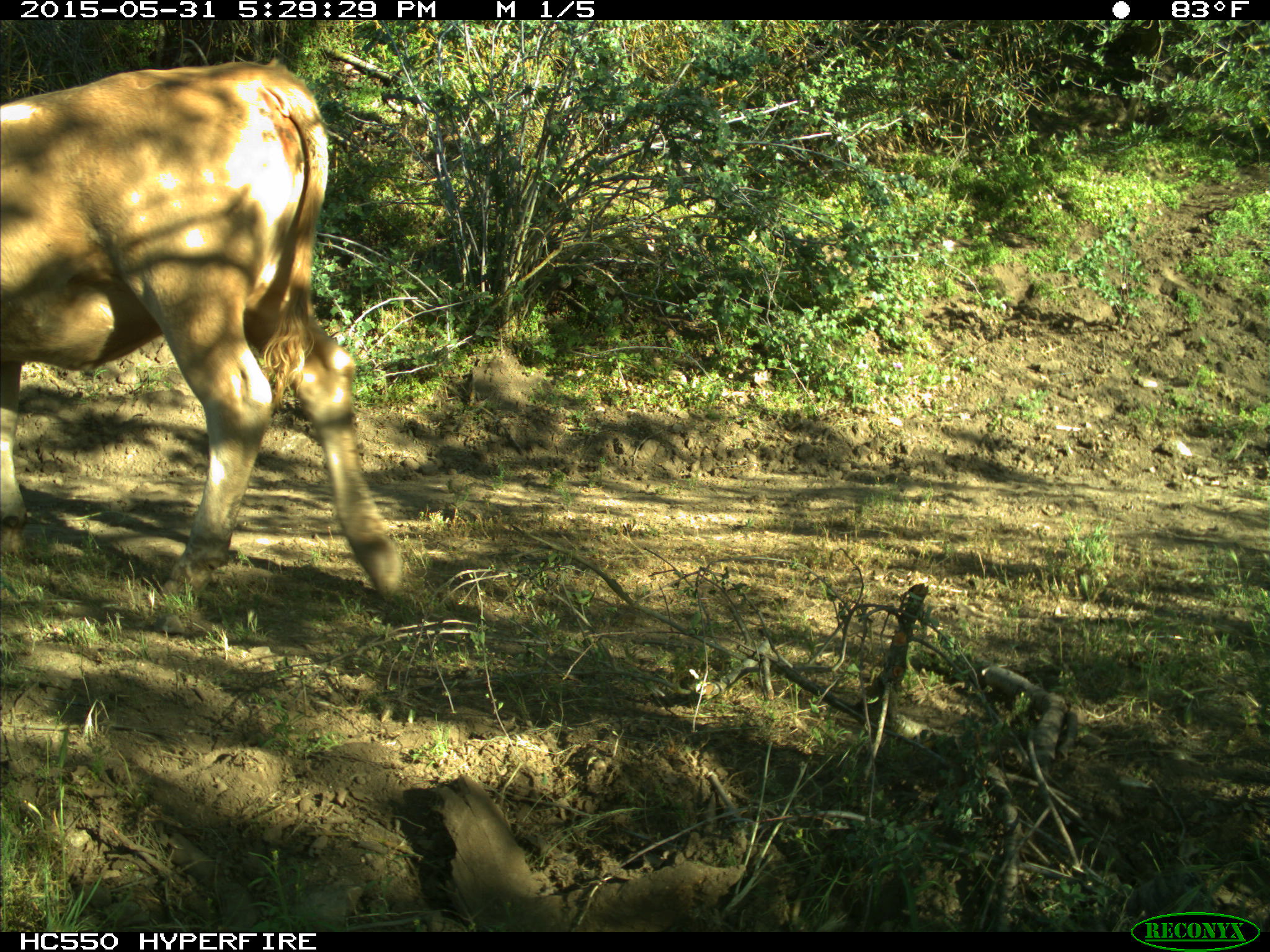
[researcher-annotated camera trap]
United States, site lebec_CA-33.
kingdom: Animalia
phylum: Chordata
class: Mammalia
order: Artiodactyla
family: Bovidae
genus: Bos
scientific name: Bos taurus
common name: domestic cow